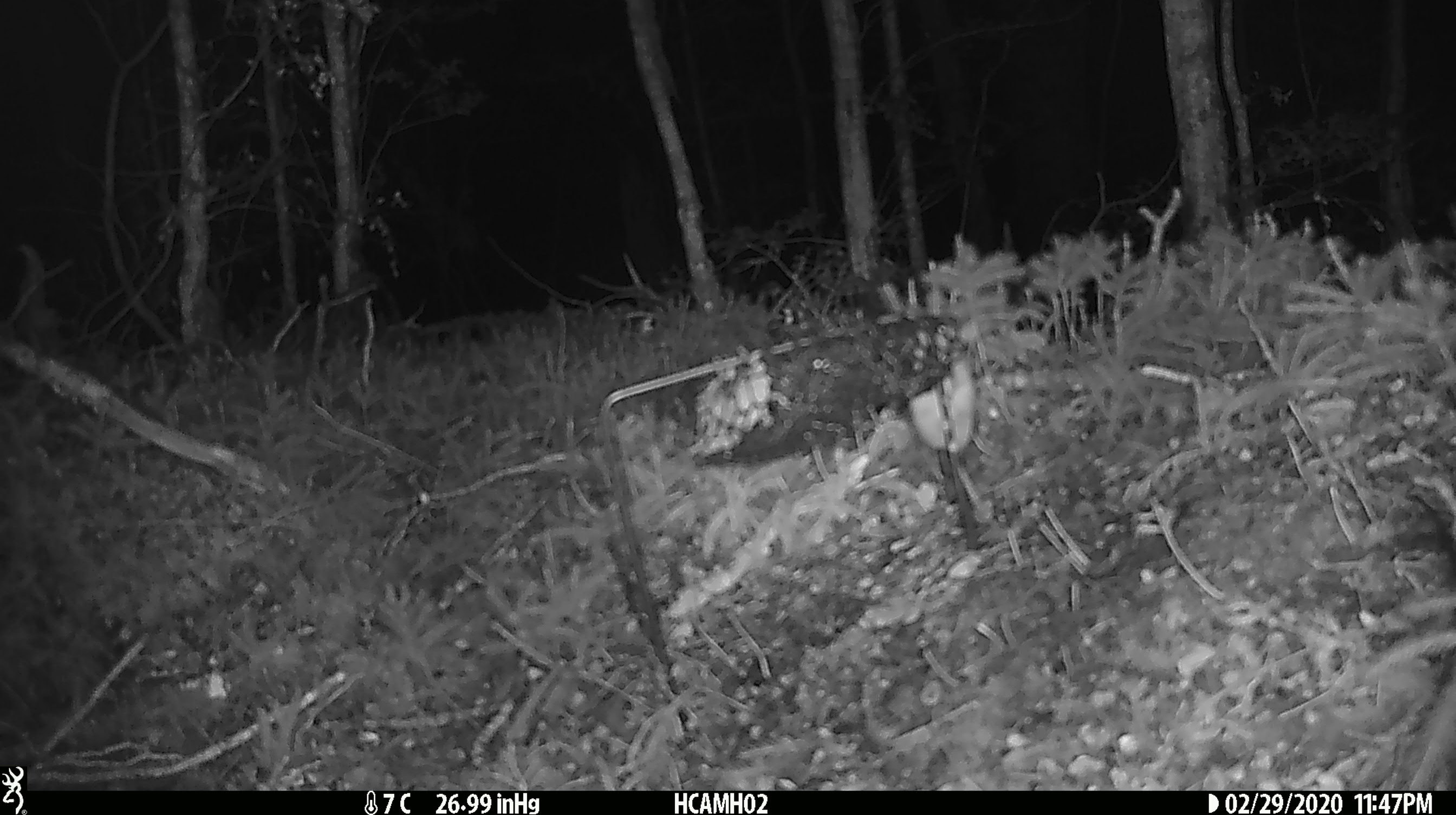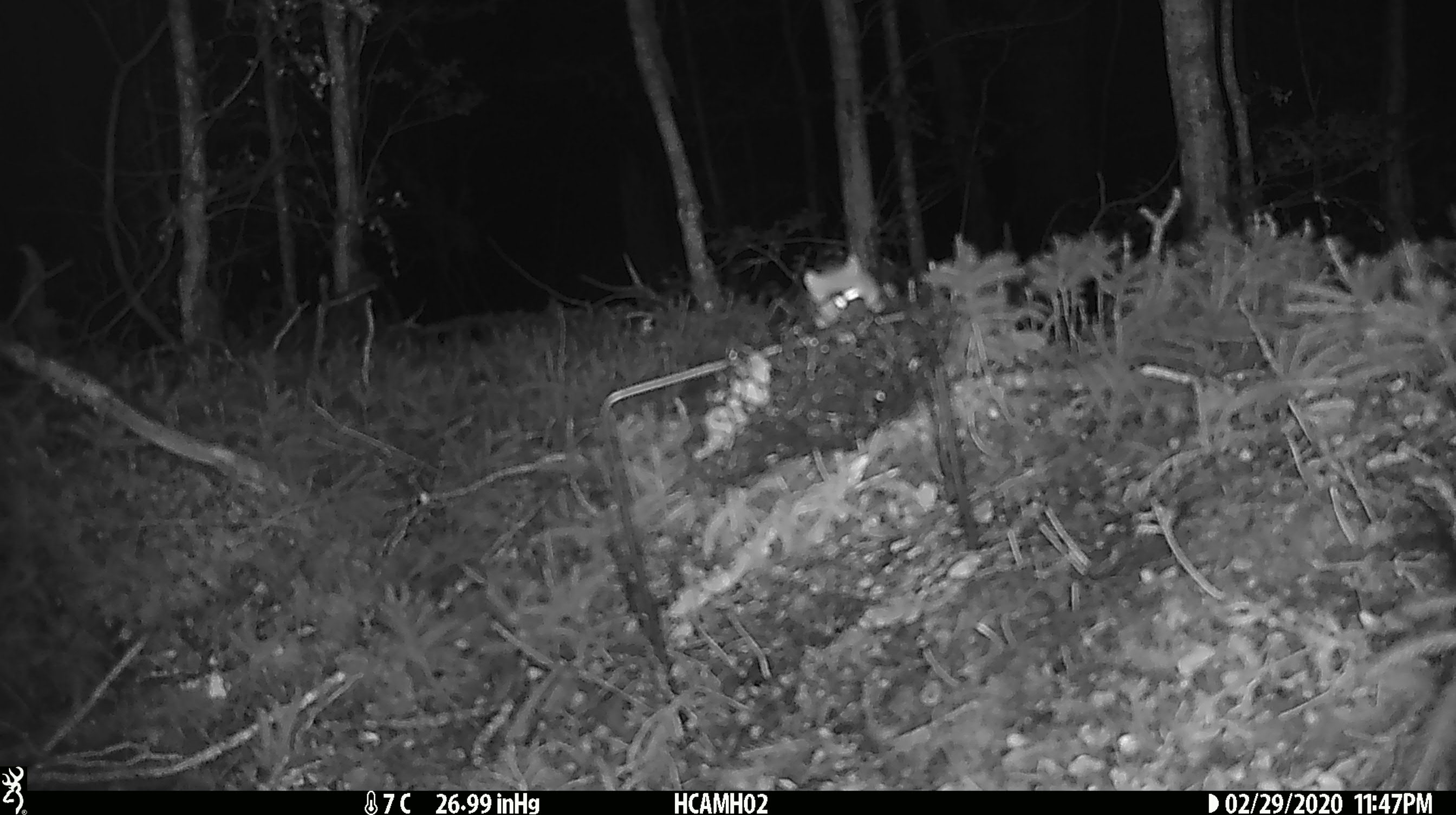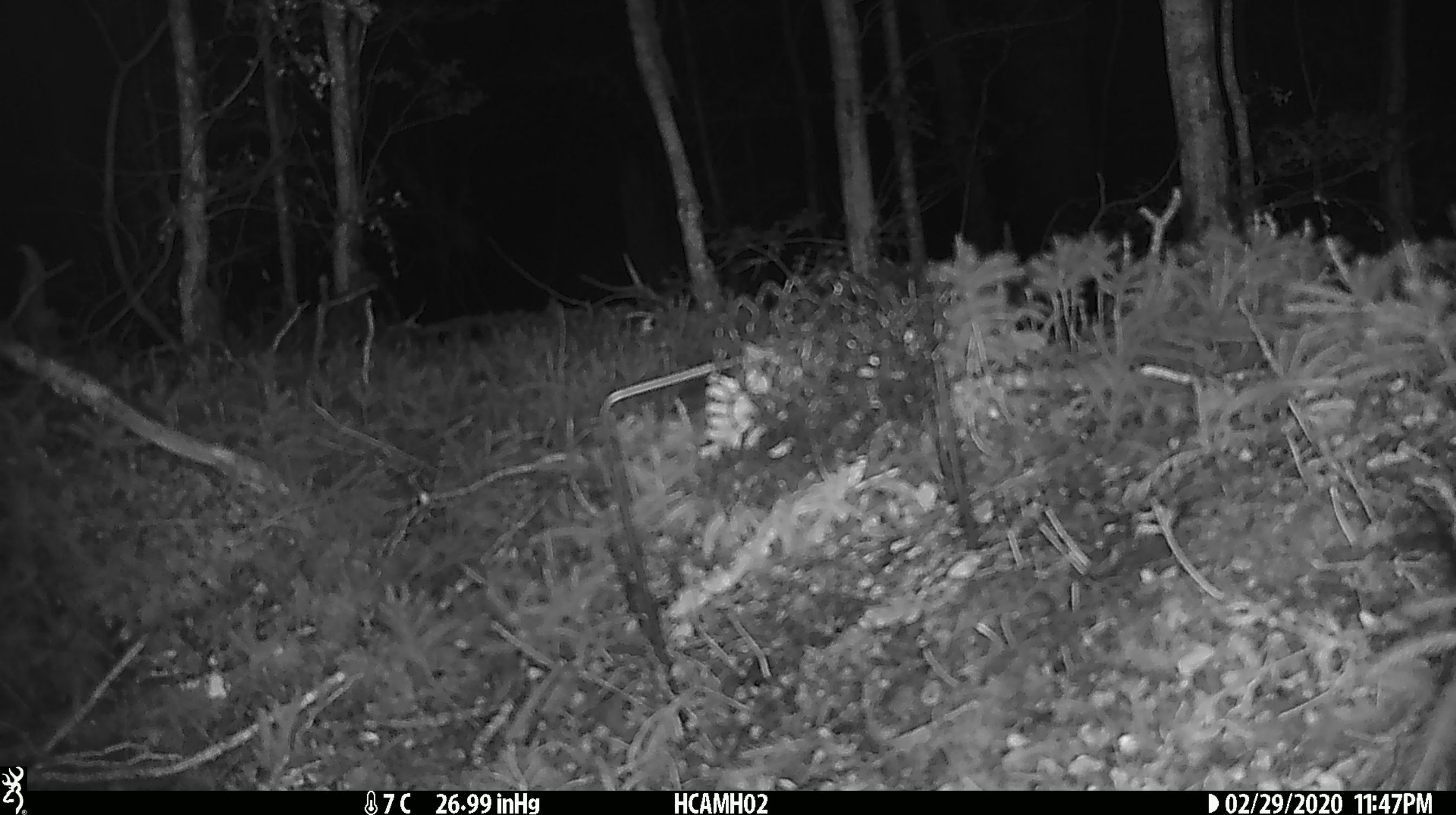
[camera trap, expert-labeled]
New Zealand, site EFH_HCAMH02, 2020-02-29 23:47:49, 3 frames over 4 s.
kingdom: Animalia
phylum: Chordata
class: Mammalia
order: Rodentia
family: Muridae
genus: Mus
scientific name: Mus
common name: mouse